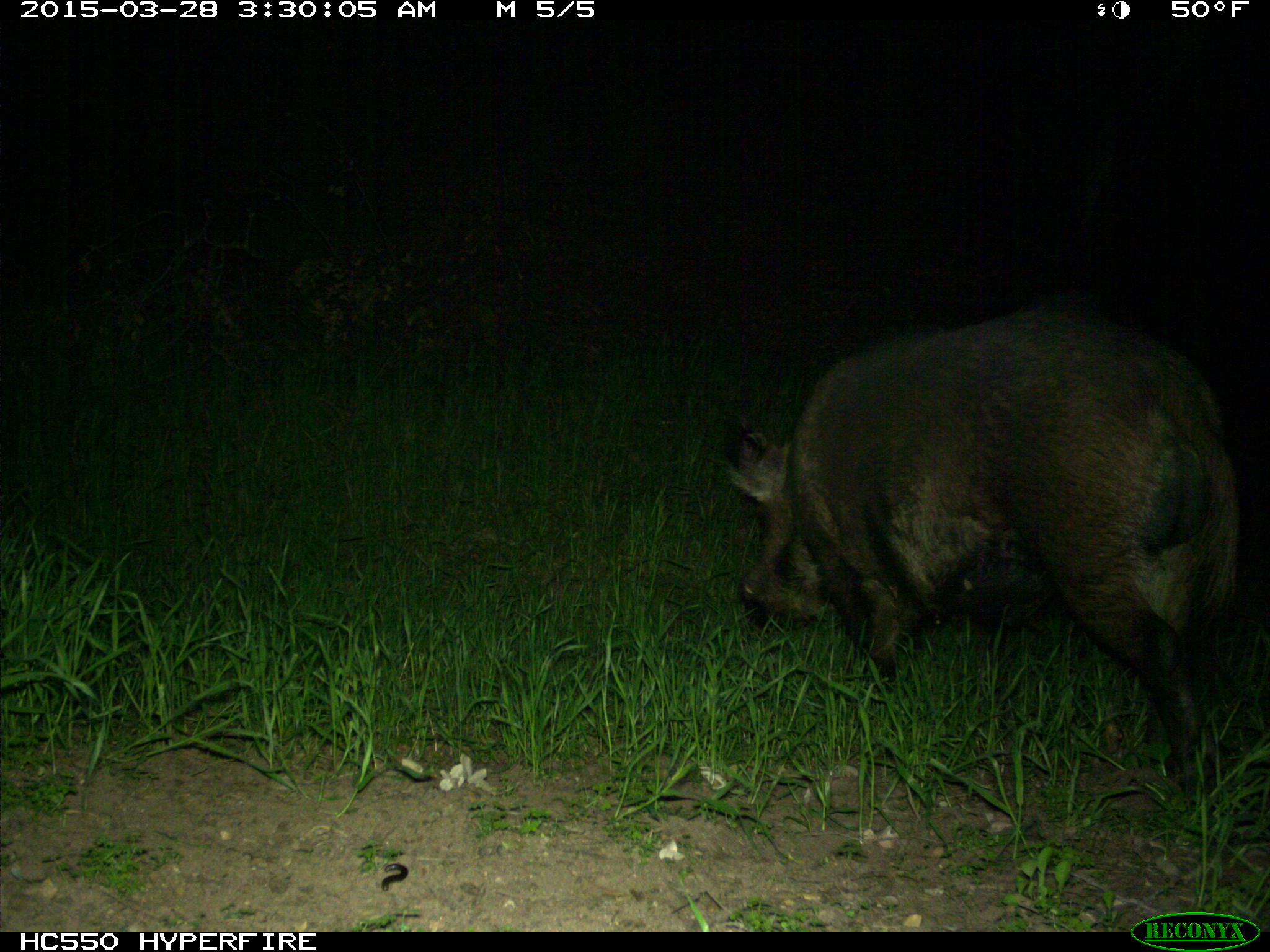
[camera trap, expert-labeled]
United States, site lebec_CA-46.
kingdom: Animalia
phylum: Chordata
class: Mammalia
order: Artiodactyla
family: Suidae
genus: Sus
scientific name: Sus scrofa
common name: wild boar